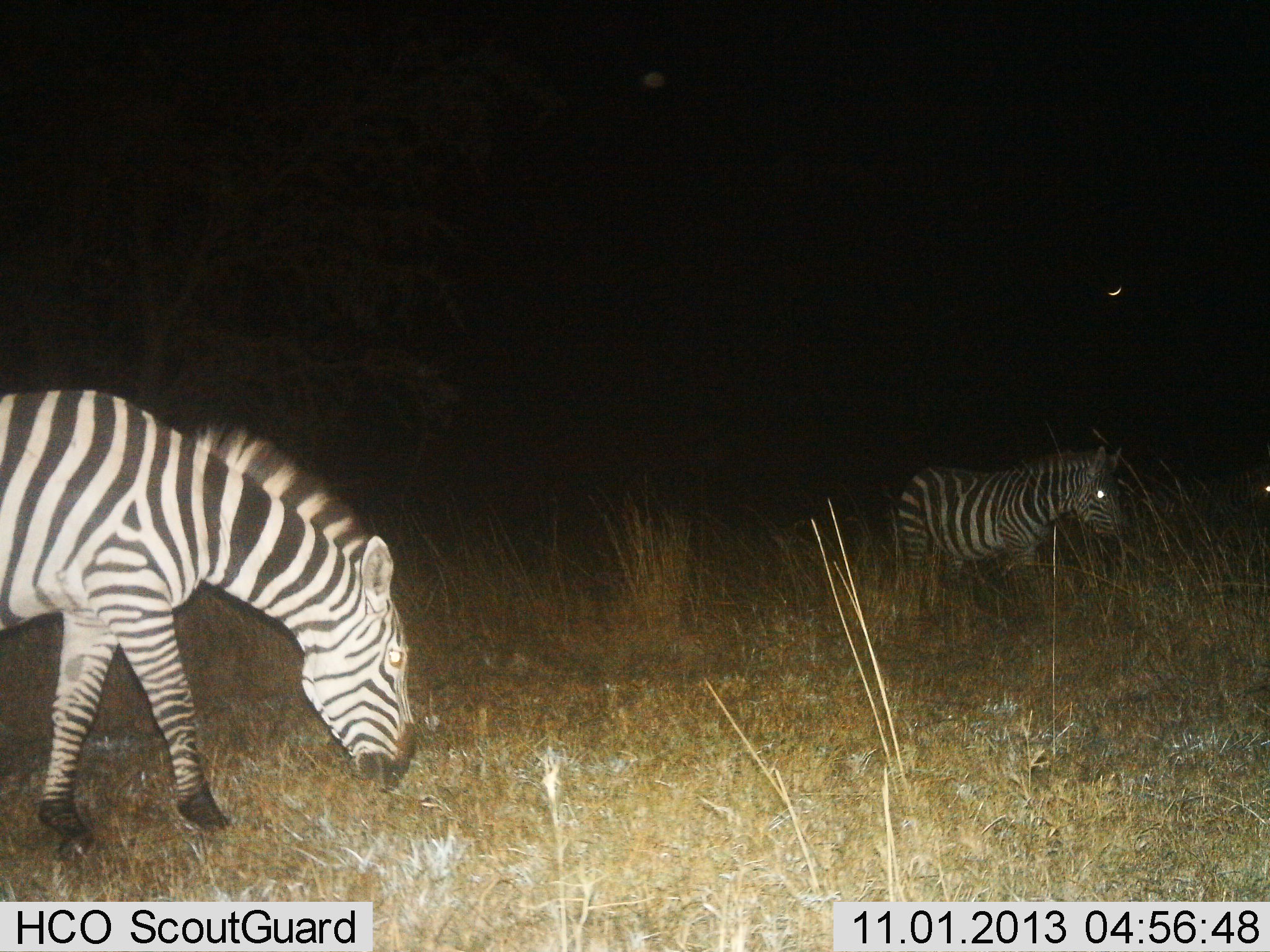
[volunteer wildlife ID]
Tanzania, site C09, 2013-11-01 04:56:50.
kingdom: Animalia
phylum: Chordata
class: Mammalia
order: Perissodactyla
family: Equidae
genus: Equus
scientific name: Equus quagga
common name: plains zebra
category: zebra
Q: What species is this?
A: Zebra (plains zebra) (Equus quagga).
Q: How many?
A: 2.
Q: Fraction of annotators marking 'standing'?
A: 70%.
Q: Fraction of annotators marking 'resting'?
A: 0%.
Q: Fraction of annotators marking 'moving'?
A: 10%.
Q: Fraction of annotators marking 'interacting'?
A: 0%.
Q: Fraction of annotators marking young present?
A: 0%.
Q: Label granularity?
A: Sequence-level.